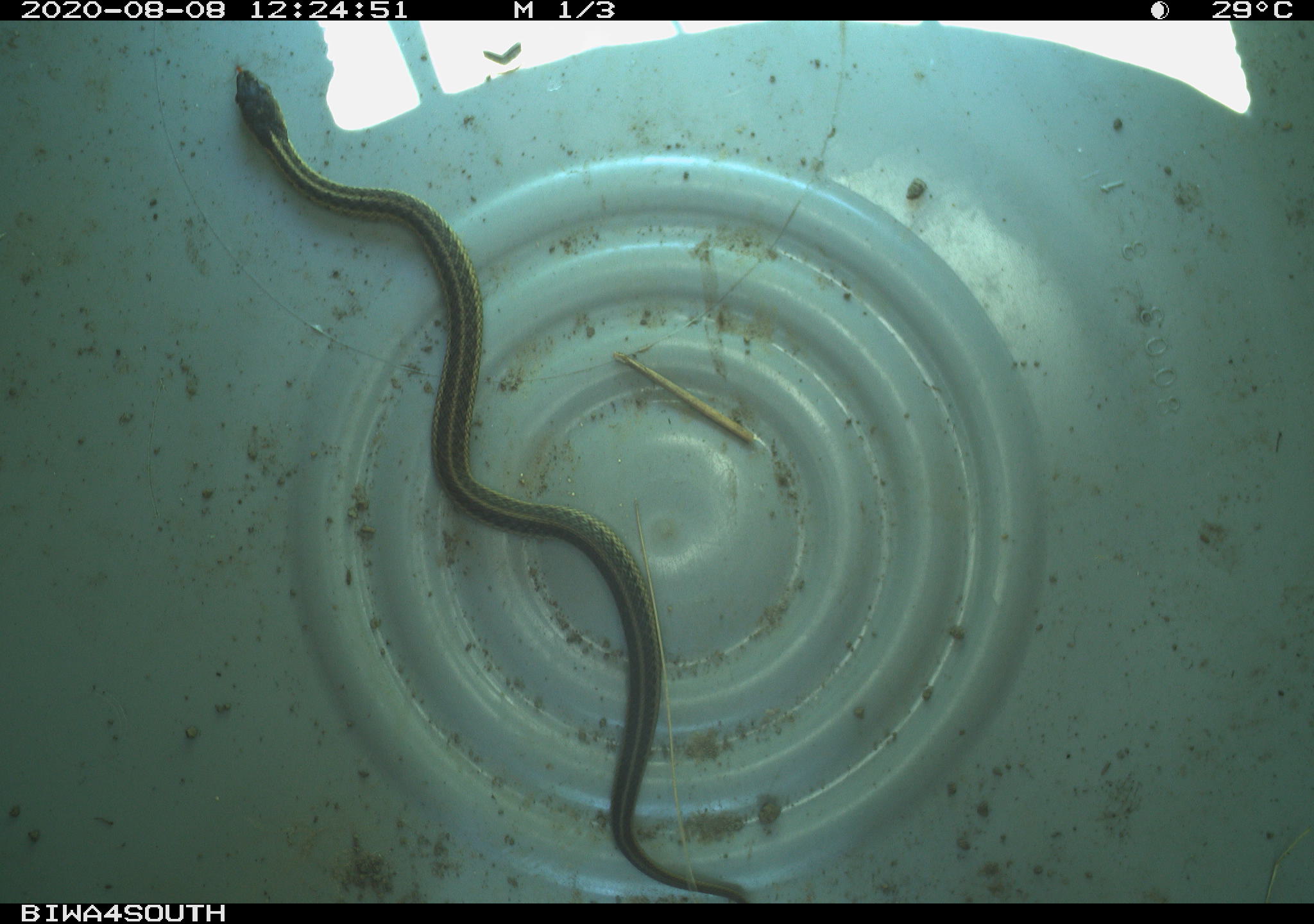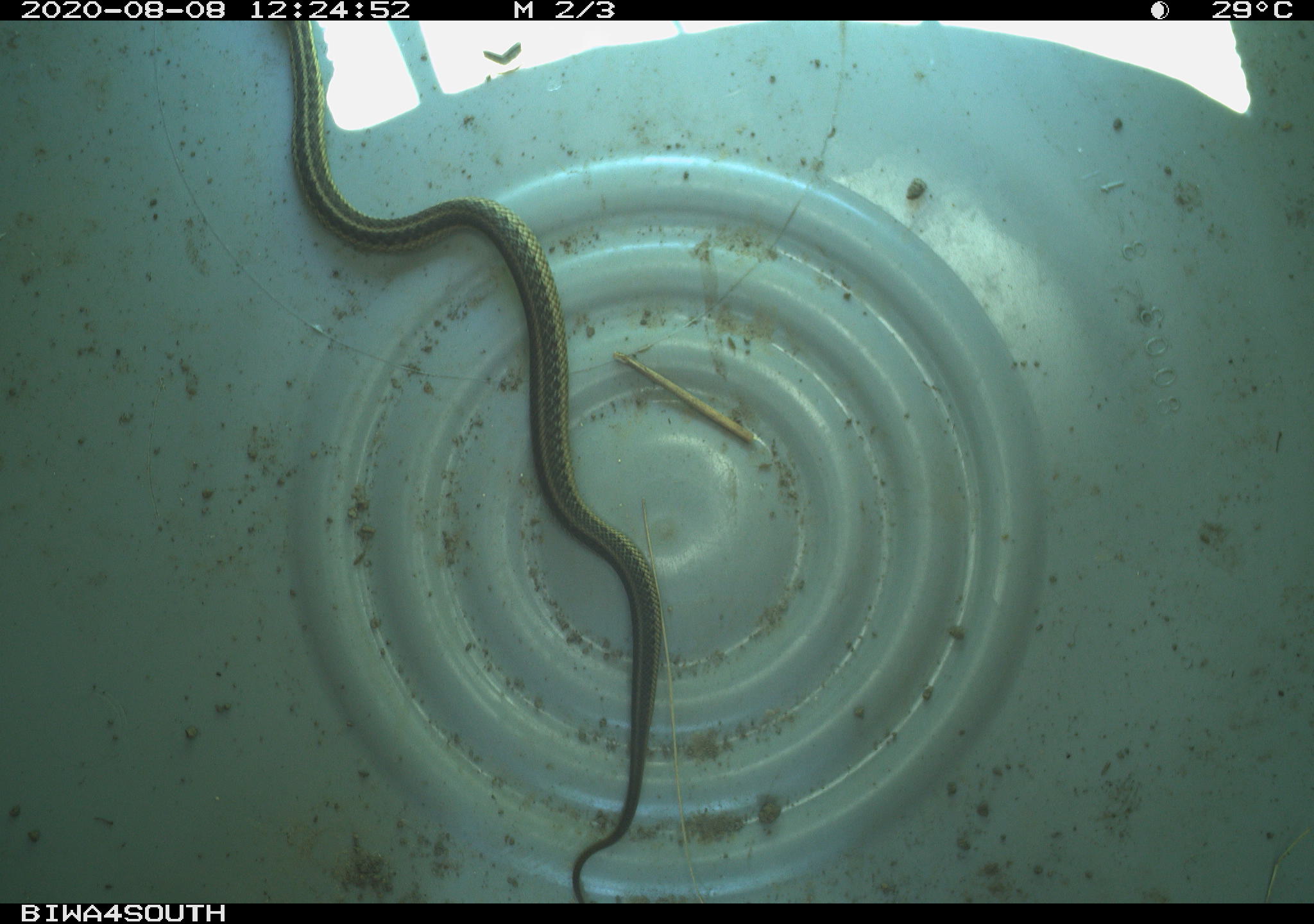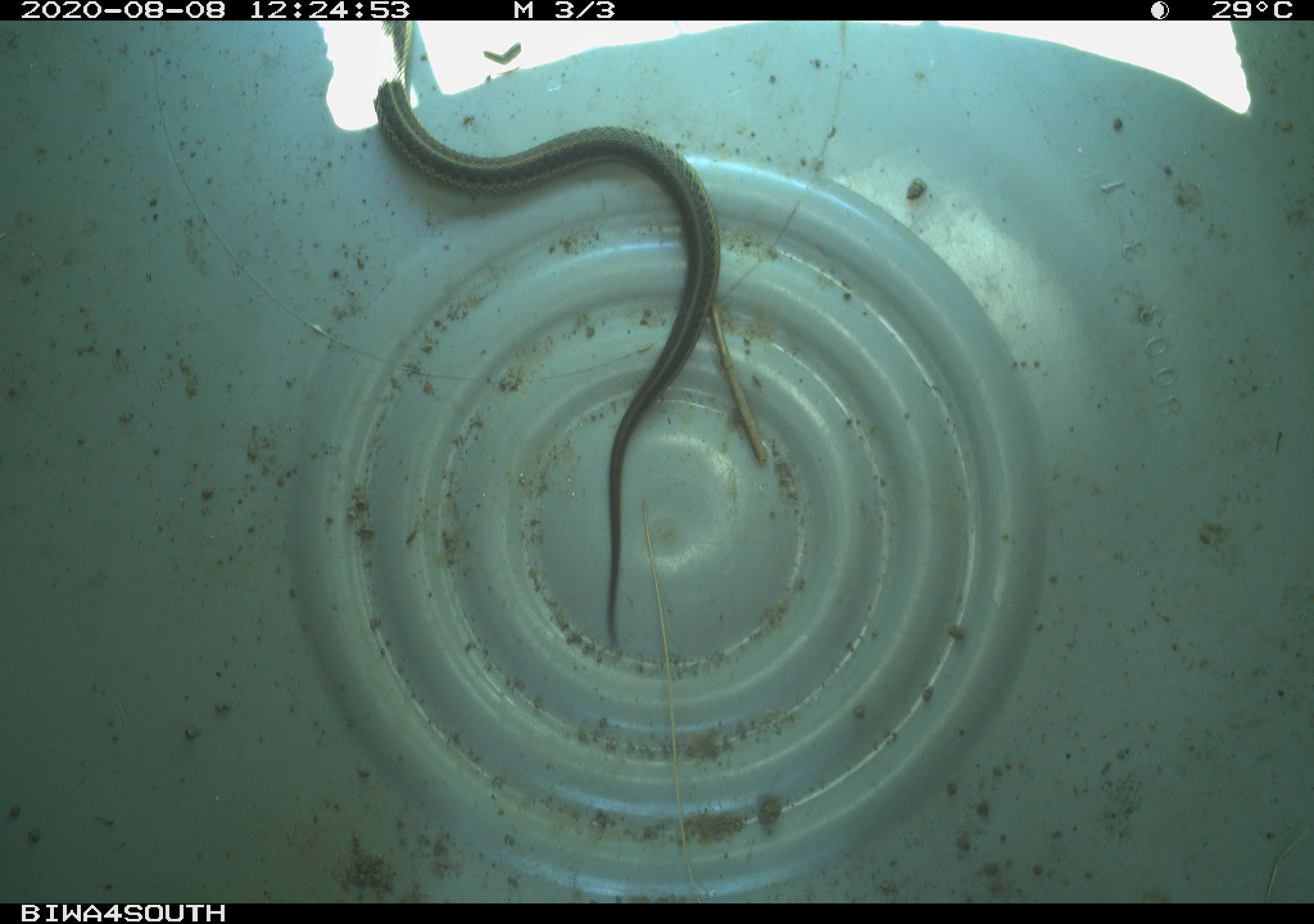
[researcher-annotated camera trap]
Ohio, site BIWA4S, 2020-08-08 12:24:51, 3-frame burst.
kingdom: Animalia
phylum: Chordata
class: Reptilia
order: Squamata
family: Colubridae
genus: Thamnophis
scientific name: Thamnophis sirtalis sirtalis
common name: eastern gartersnake